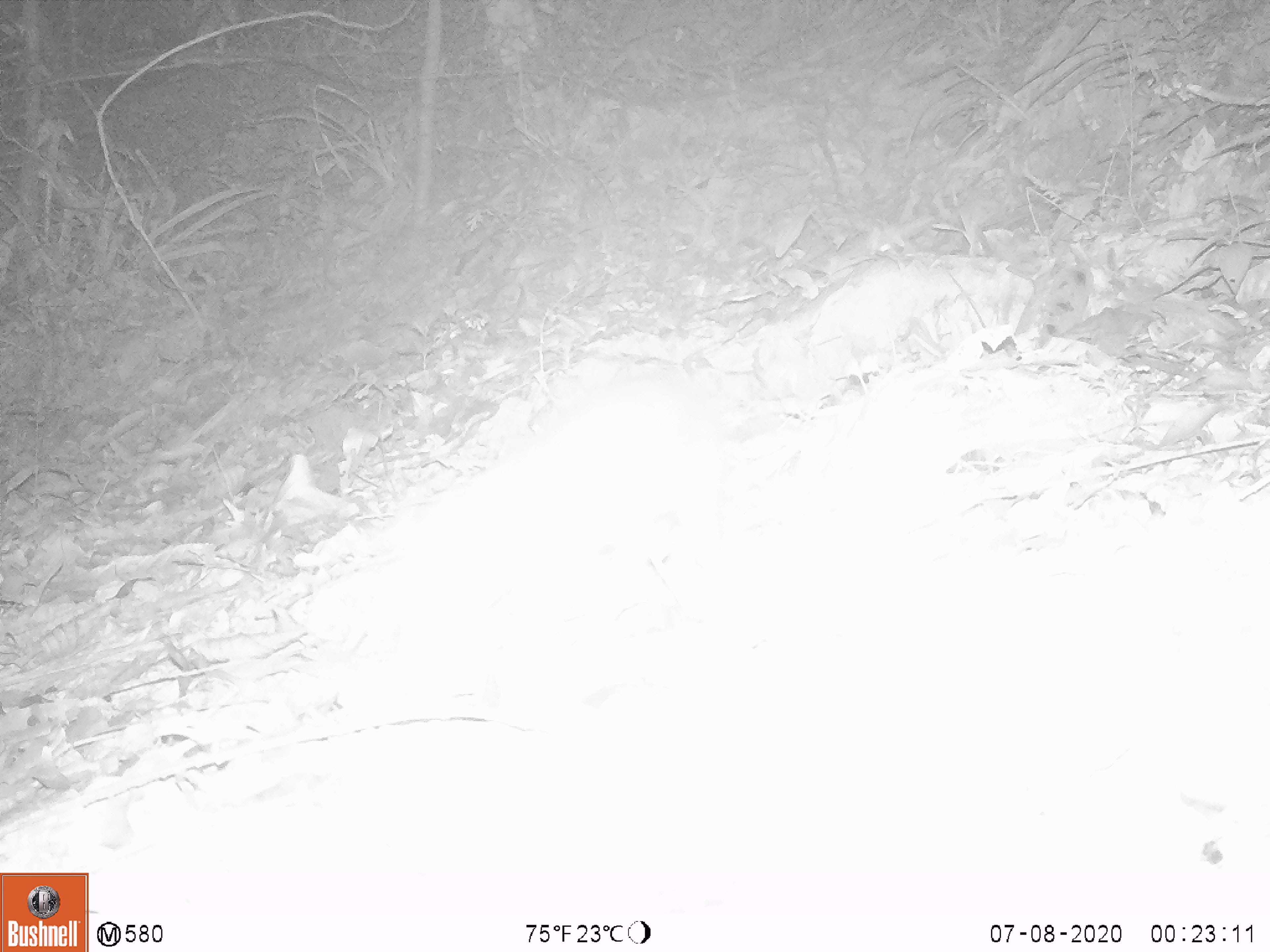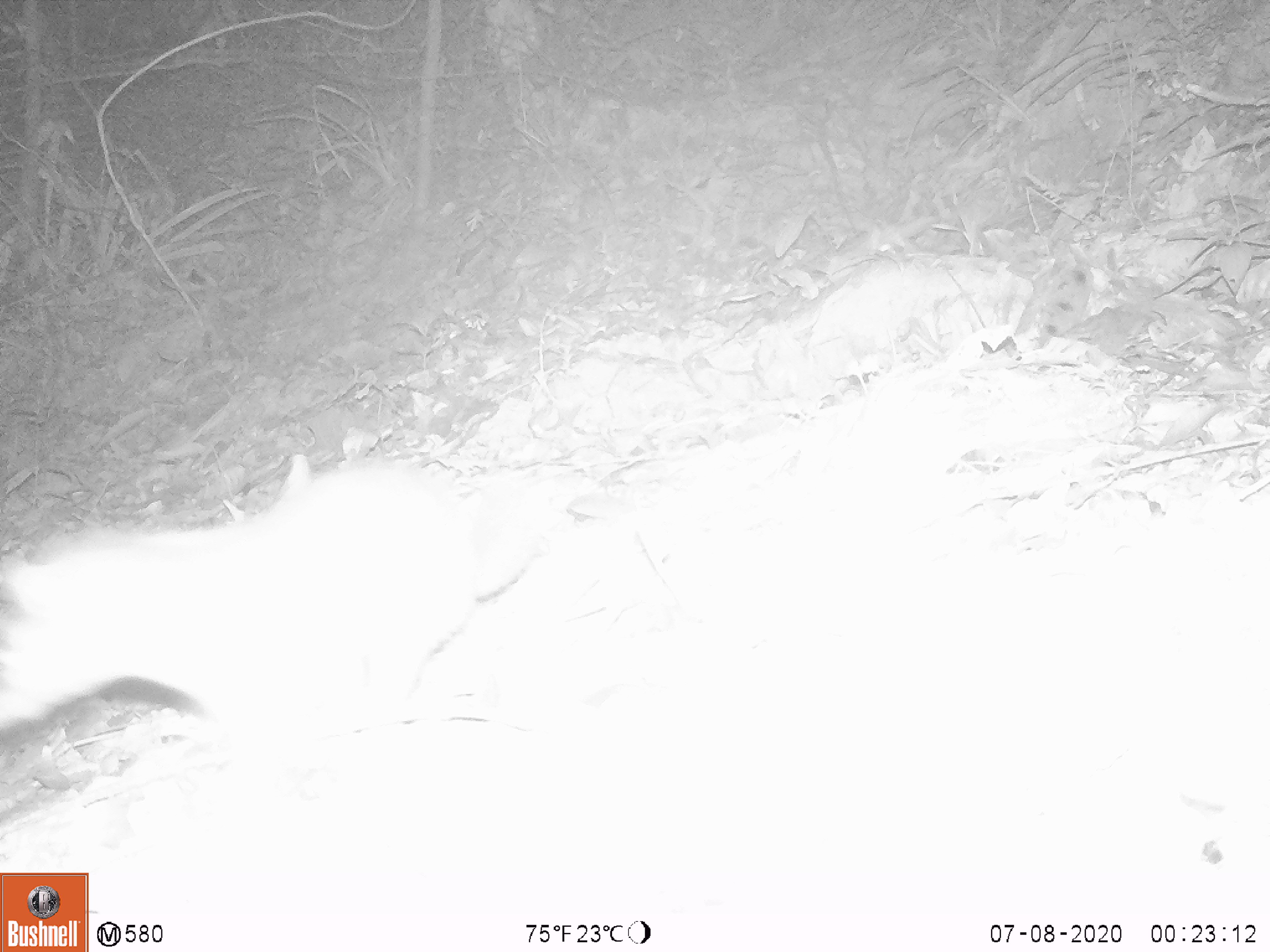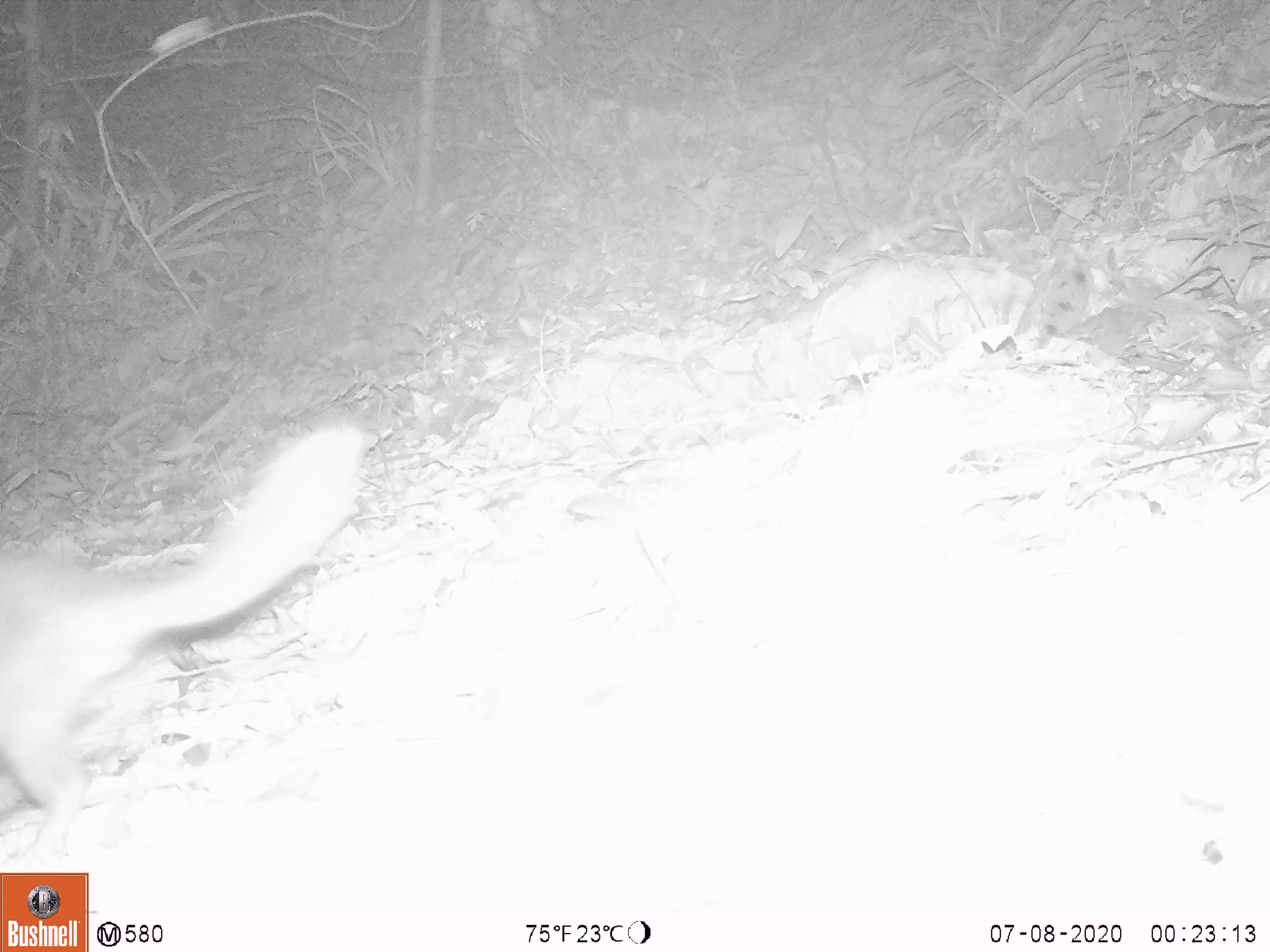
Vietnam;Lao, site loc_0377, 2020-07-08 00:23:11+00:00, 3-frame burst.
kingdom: Animalia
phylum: Chordata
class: Mammalia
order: Carnivora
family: Mustelidae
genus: Melogale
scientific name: Melogale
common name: ferret badger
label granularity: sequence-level